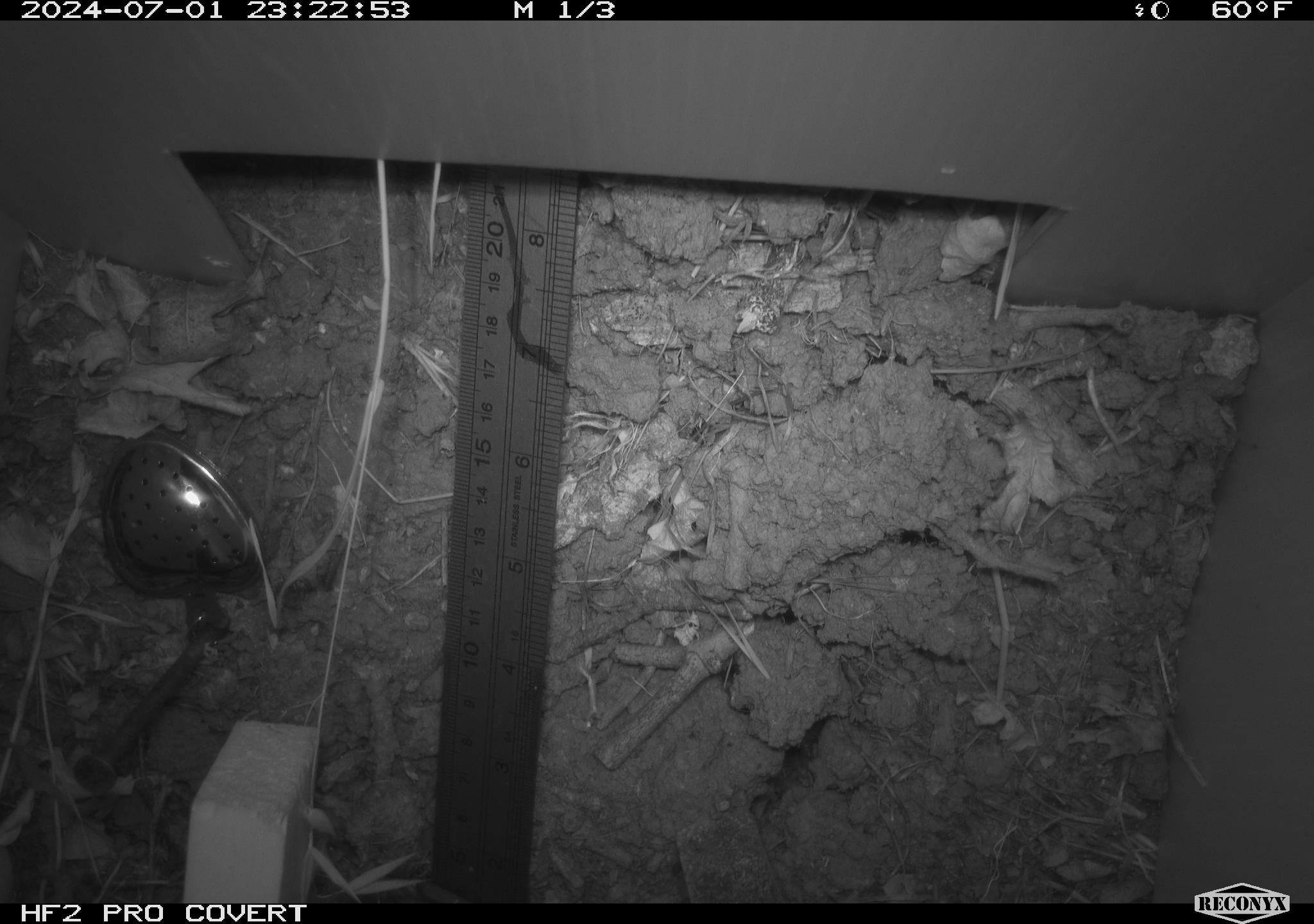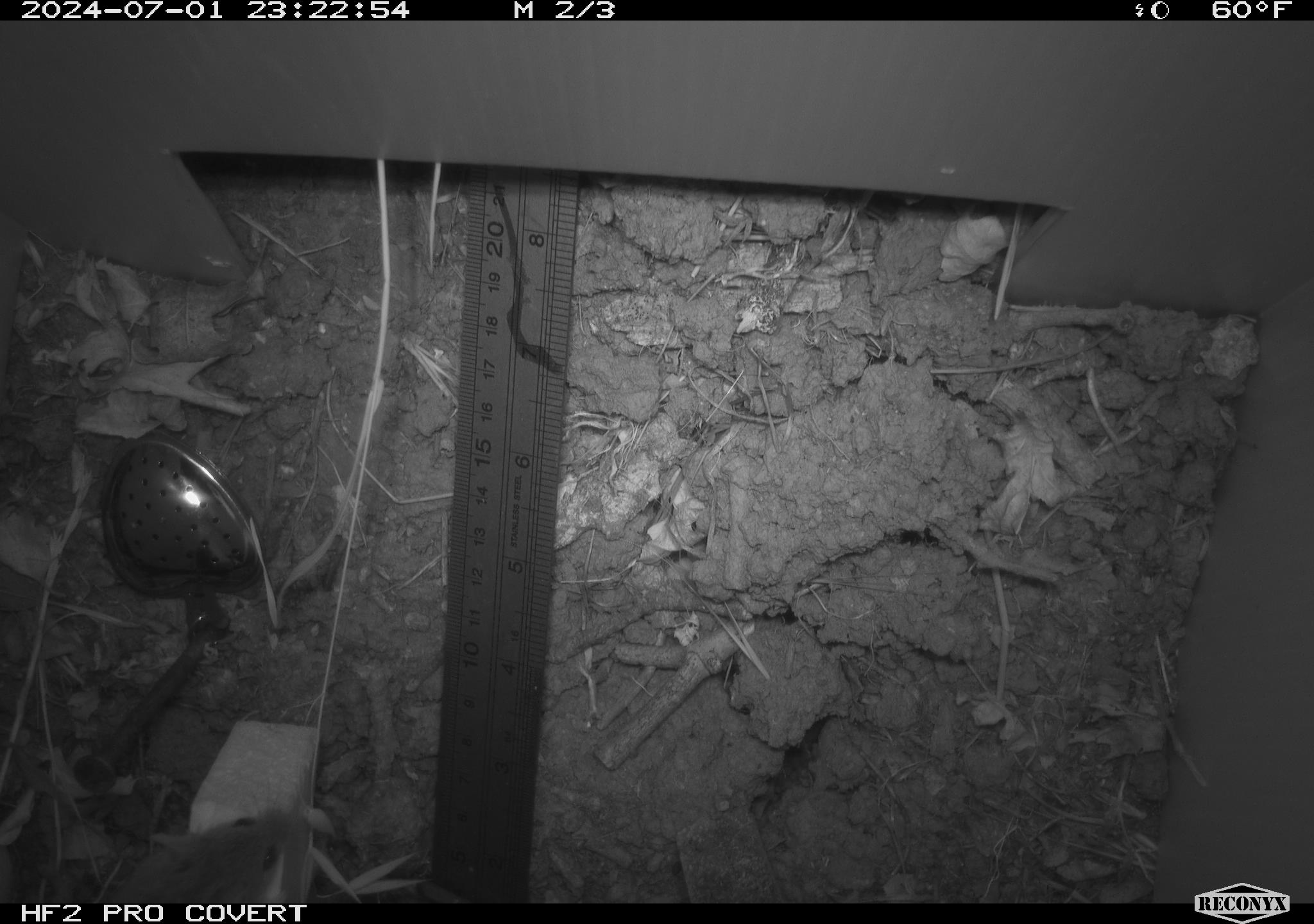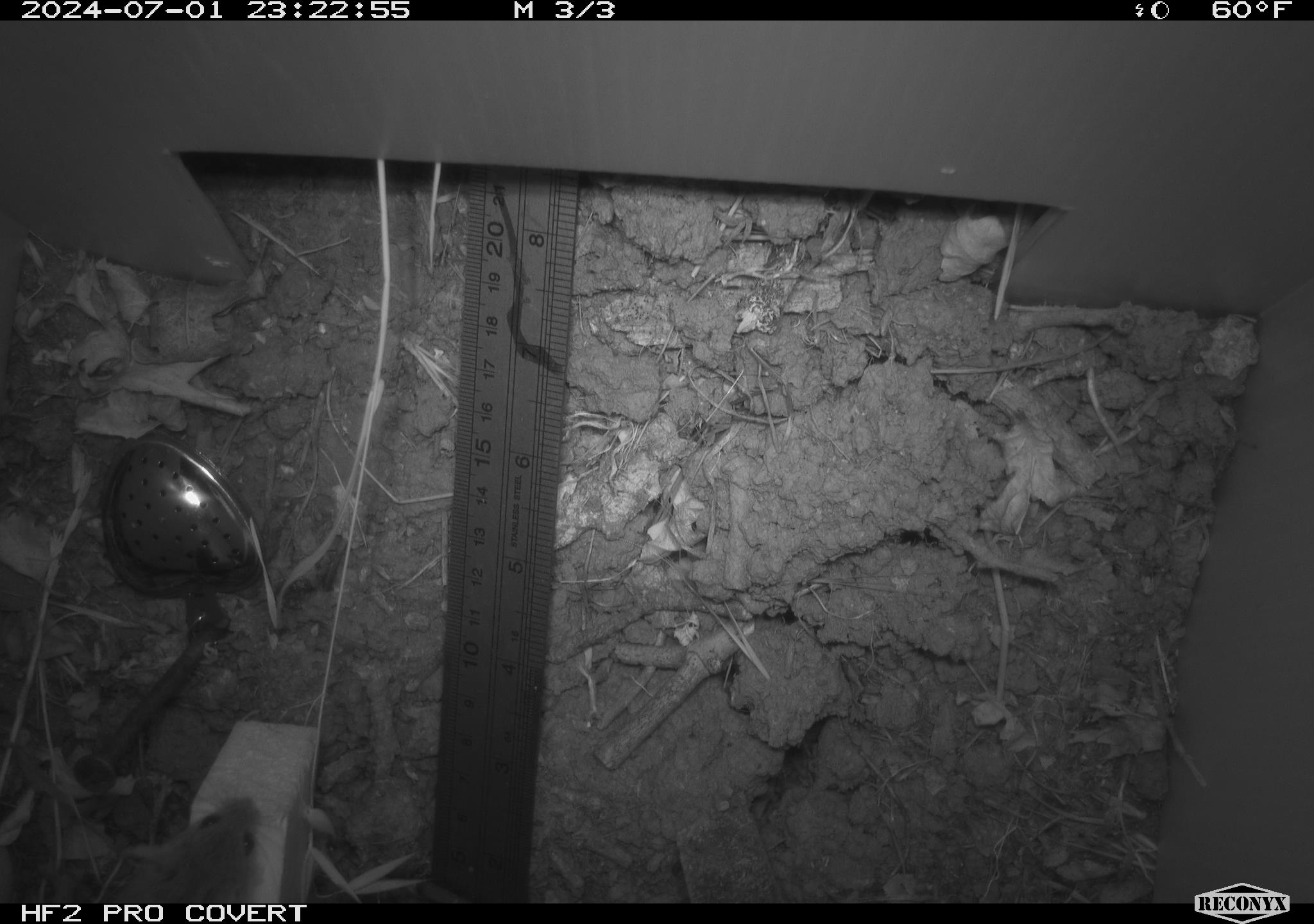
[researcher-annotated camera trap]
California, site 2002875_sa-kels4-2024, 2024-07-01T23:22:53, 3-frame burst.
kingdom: Animalia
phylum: Chordata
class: Mammalia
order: Rodentia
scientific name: Rodentia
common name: rodent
Rodent (Rodentia).